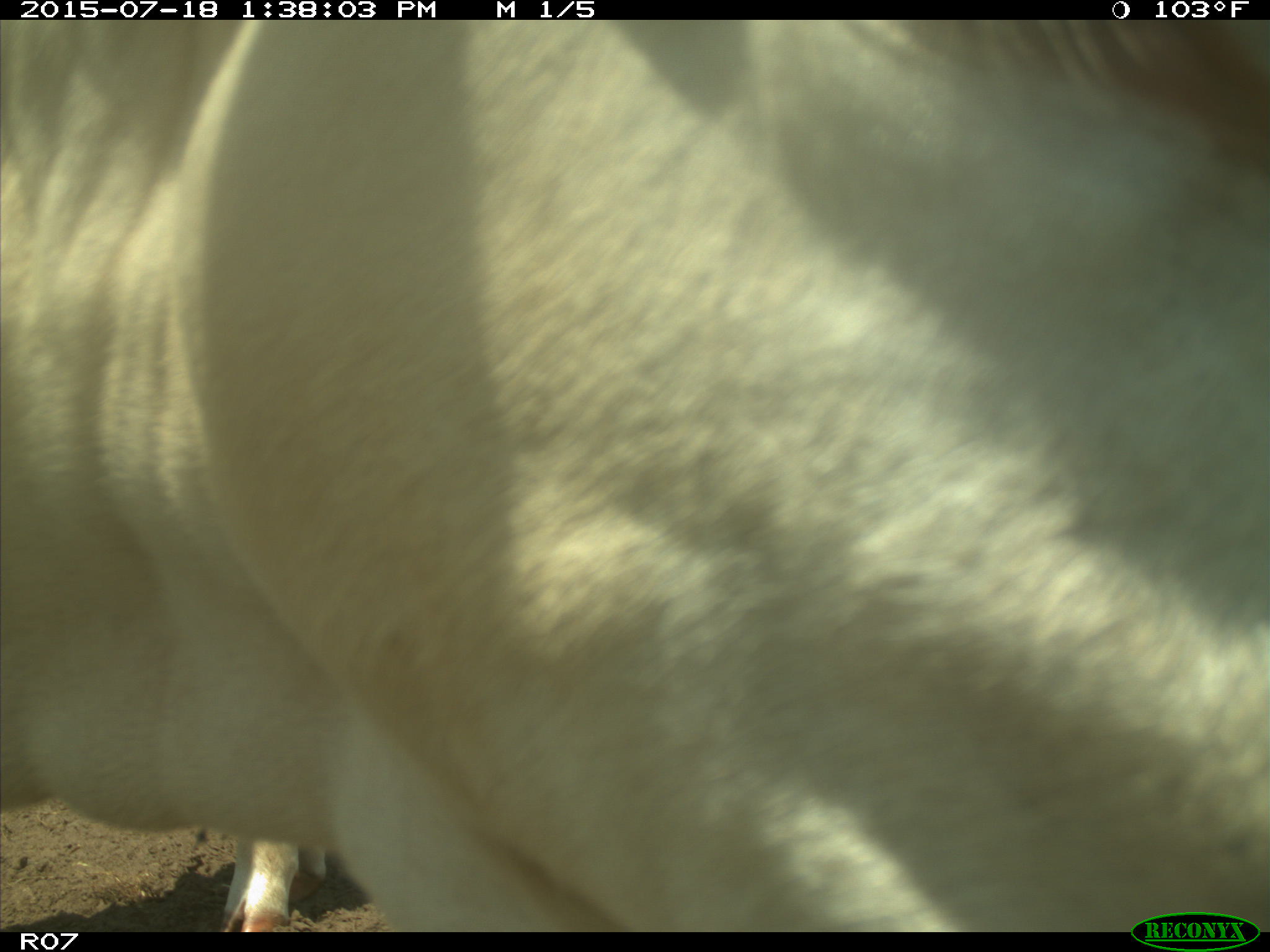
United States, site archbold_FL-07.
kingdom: Animalia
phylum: Chordata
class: Mammalia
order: Artiodactyla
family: Bovidae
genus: Bos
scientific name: Bos taurus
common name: domestic cow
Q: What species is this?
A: Bos taurus (domestic cow).